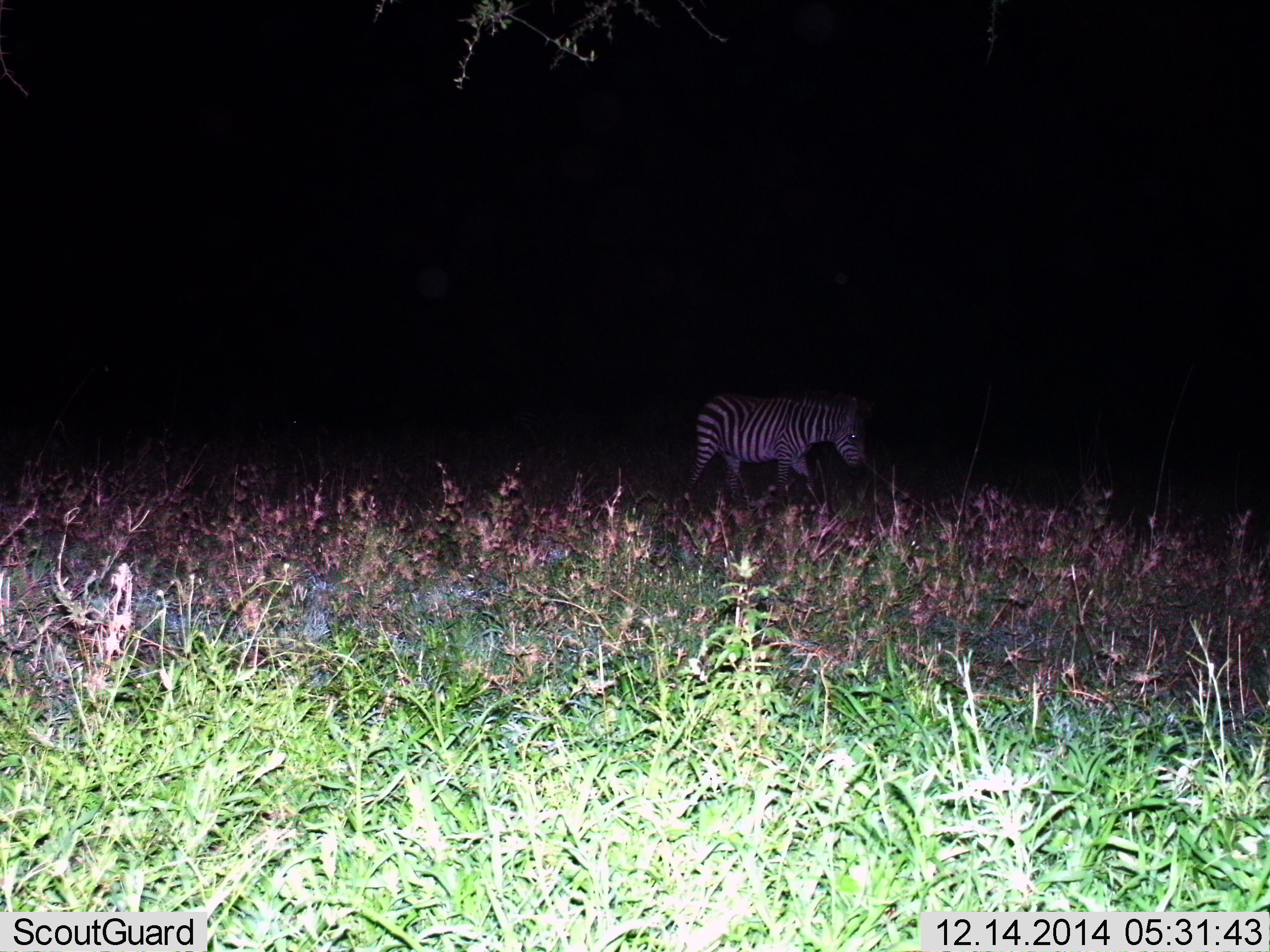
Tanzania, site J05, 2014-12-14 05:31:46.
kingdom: Animalia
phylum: Chordata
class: Mammalia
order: Perissodactyla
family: Equidae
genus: Equus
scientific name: Equus quagga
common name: plains zebra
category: zebra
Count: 1.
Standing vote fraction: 10%.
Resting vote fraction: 0%.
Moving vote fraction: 80%.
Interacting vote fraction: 0%.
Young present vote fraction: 0%.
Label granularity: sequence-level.